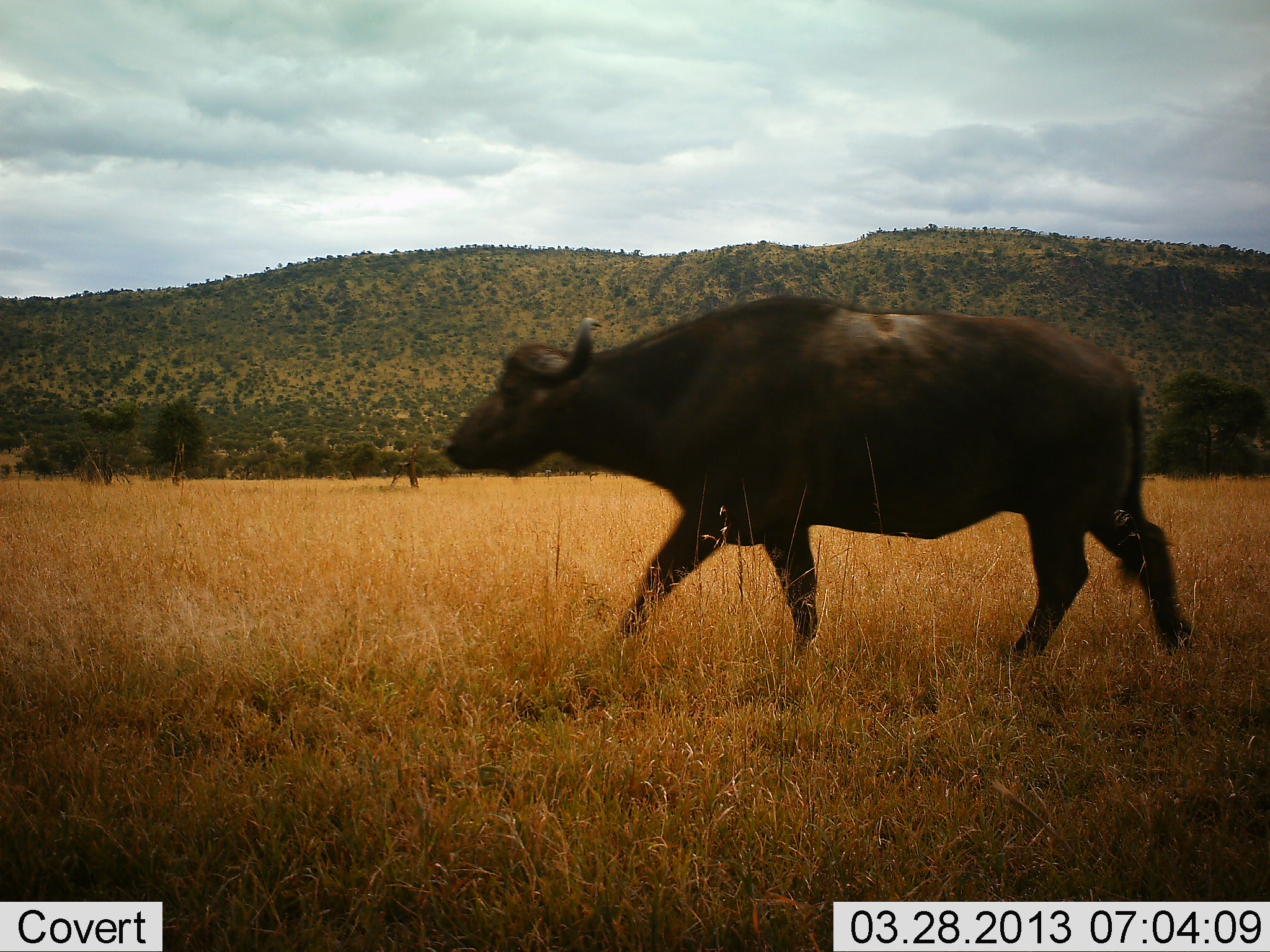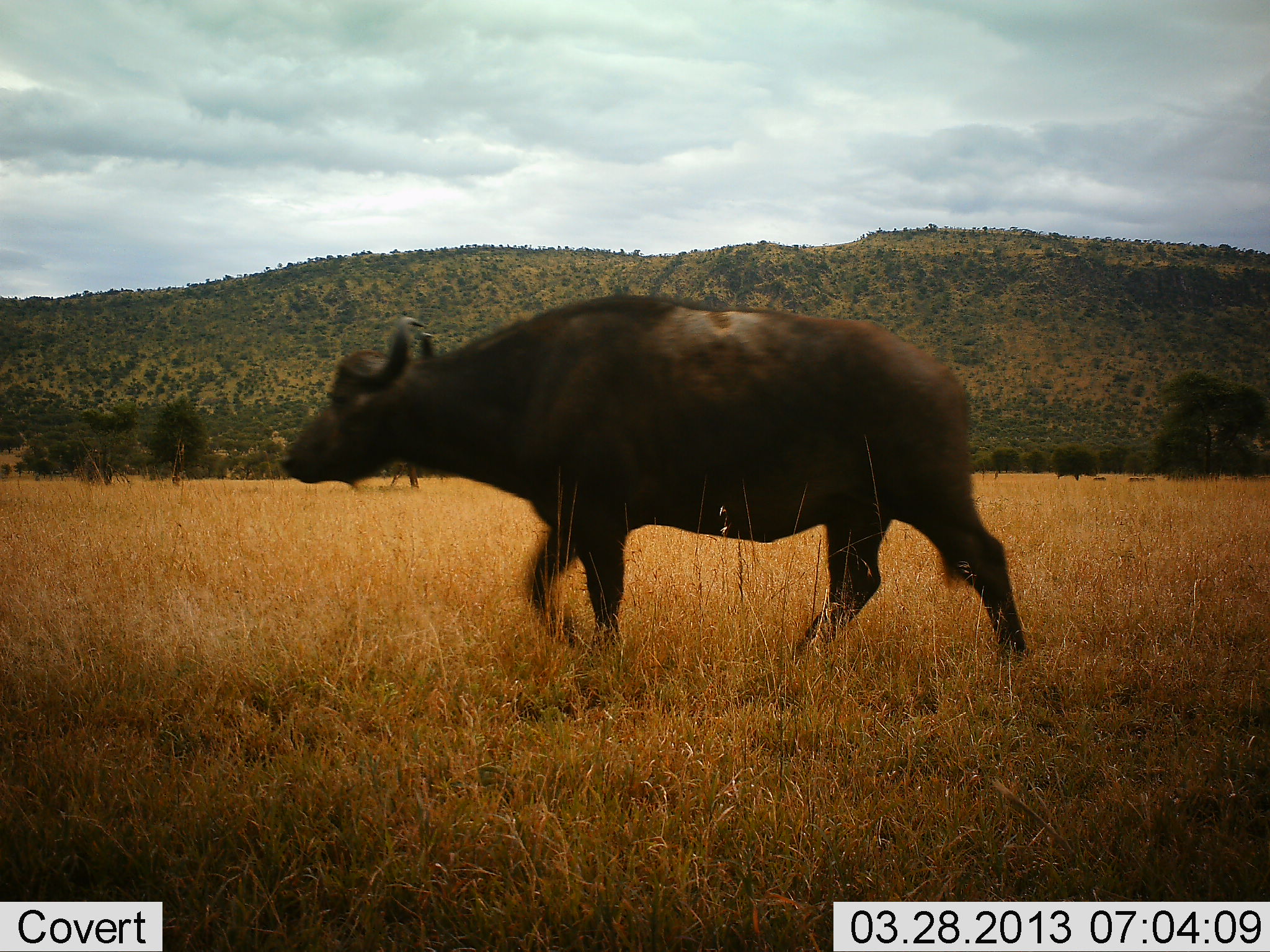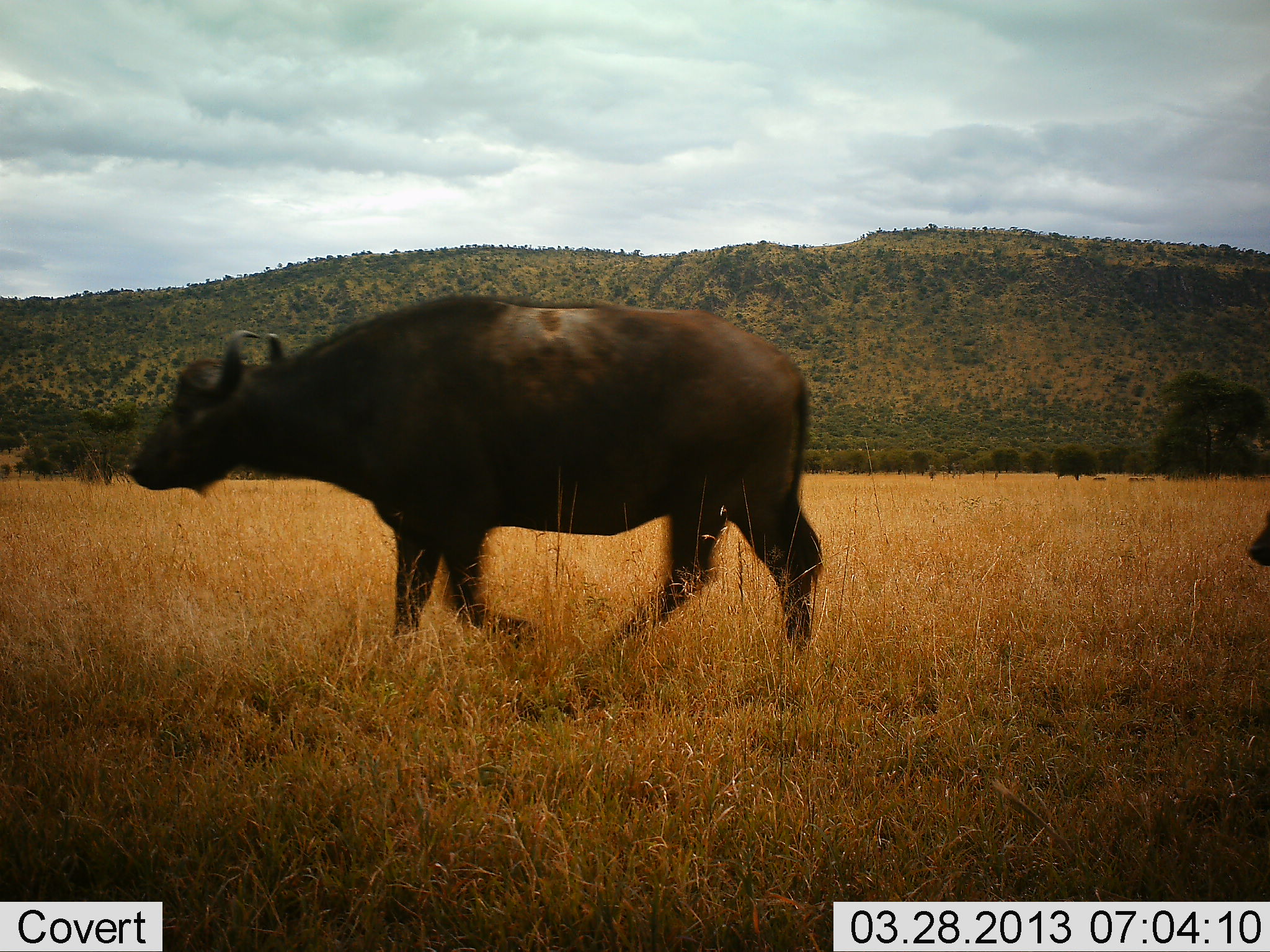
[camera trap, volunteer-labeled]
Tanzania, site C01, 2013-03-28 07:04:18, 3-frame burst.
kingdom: Animalia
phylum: Chordata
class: Mammalia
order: Artiodactyla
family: Bovidae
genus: Syncerus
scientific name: Syncerus caffer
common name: cape buffalo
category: buffalo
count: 2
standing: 0%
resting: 0%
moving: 100%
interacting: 0%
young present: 21%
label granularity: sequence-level